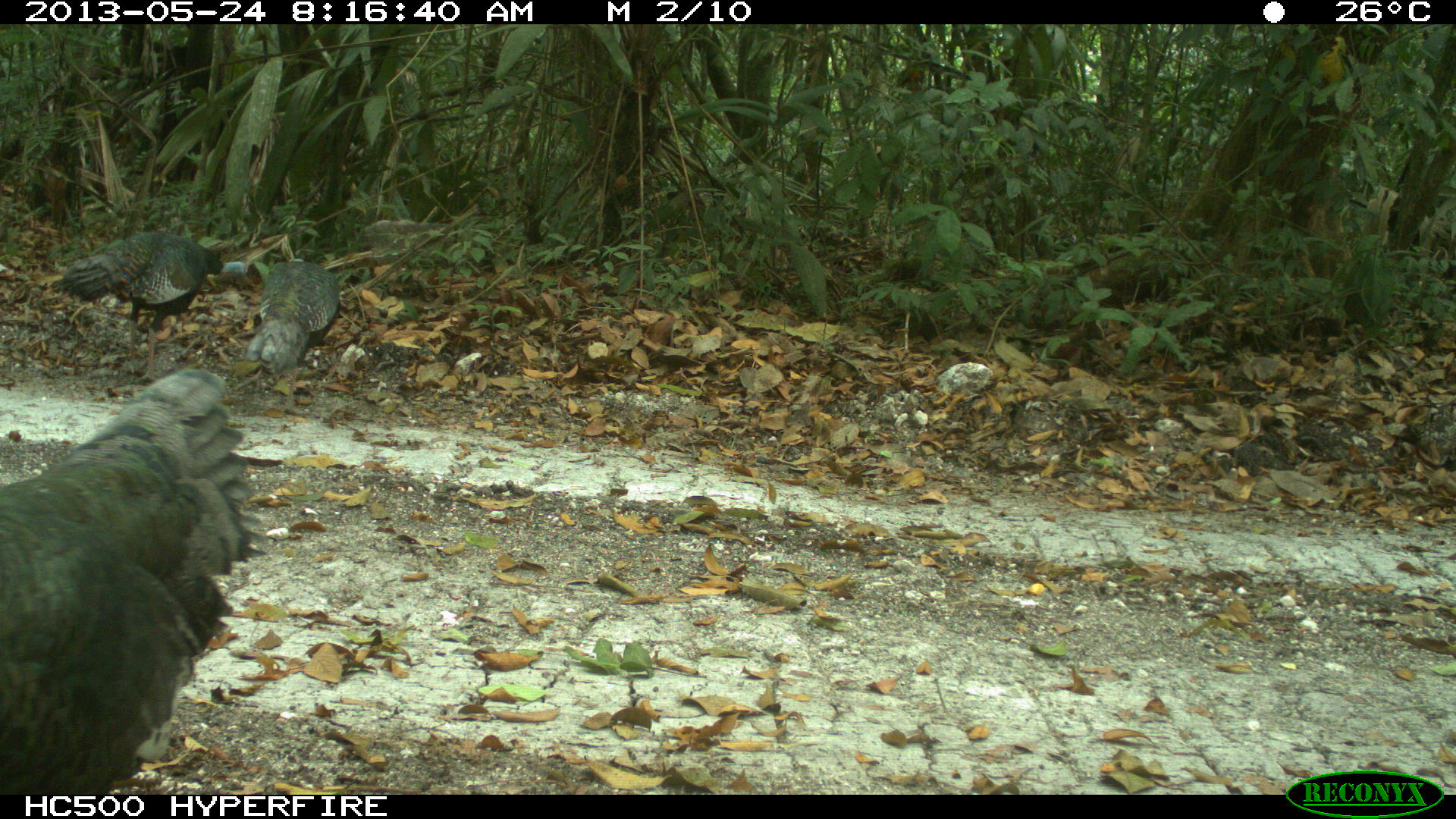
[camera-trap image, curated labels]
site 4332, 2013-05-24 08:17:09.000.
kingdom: Animalia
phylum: Chordata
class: Aves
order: Galliformes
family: Phasianidae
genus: Meleagris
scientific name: Meleagris ocellata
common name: ocellated turkey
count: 3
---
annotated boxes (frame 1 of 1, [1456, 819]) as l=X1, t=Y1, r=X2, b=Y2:
meleagris ocellata: l=0, t=367, r=268, b=795; l=49, t=230, r=248, b=383; l=246, t=257, r=340, b=413